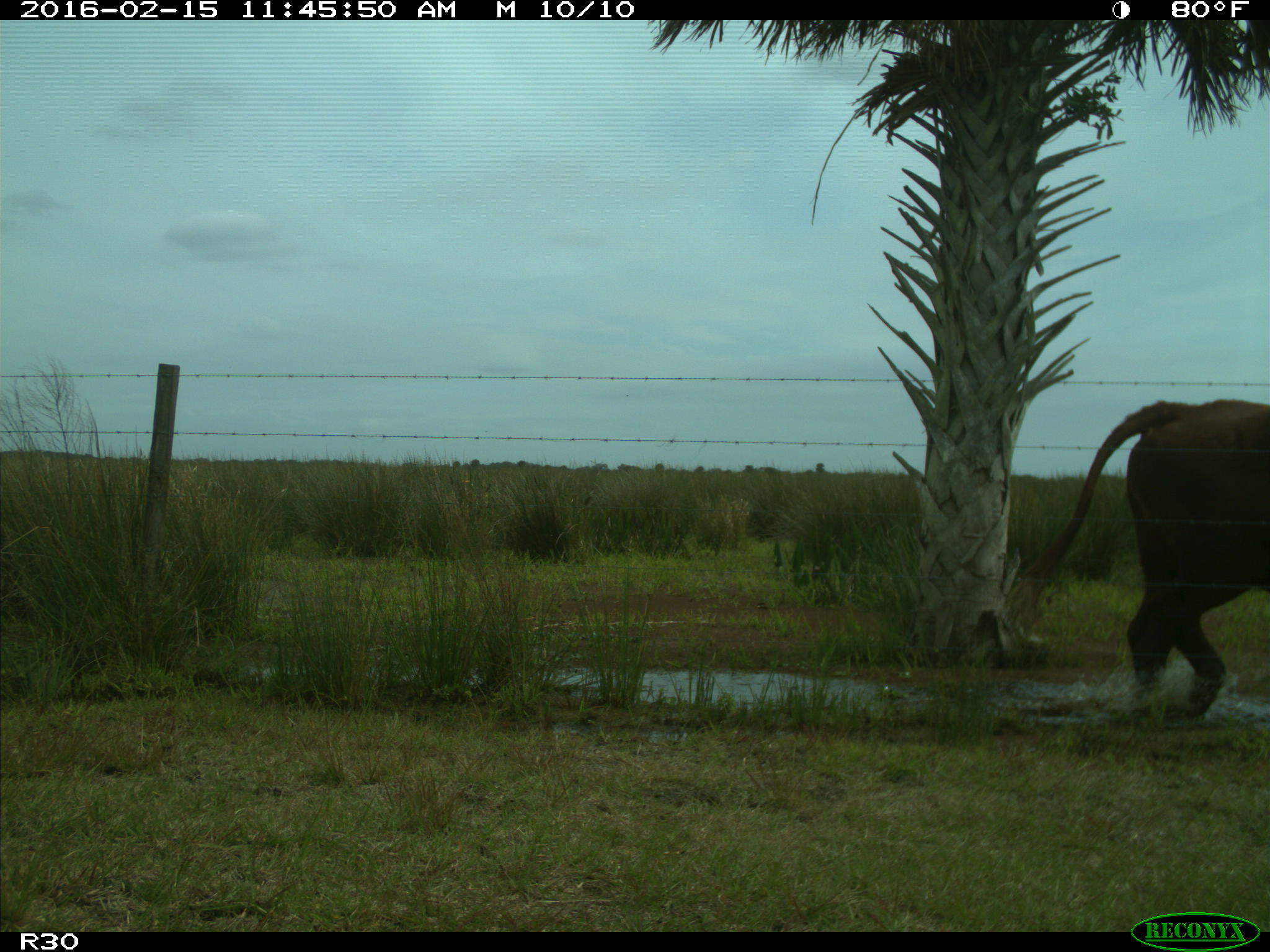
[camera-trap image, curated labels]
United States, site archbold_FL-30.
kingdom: Animalia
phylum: Chordata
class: Mammalia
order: Artiodactyla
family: Bovidae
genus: Bos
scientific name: Bos taurus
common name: domestic cow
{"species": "Bos taurus (domestic cow)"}